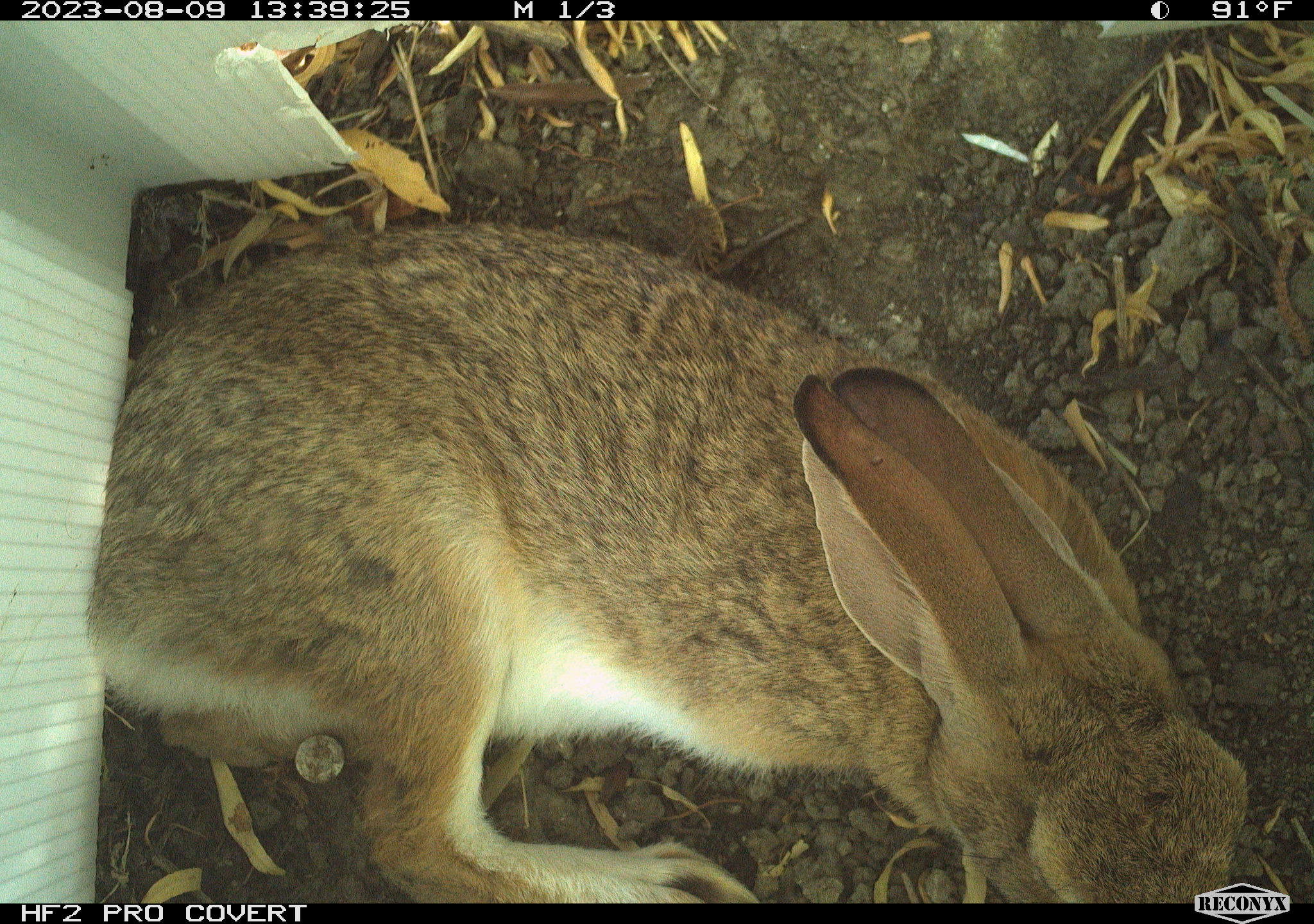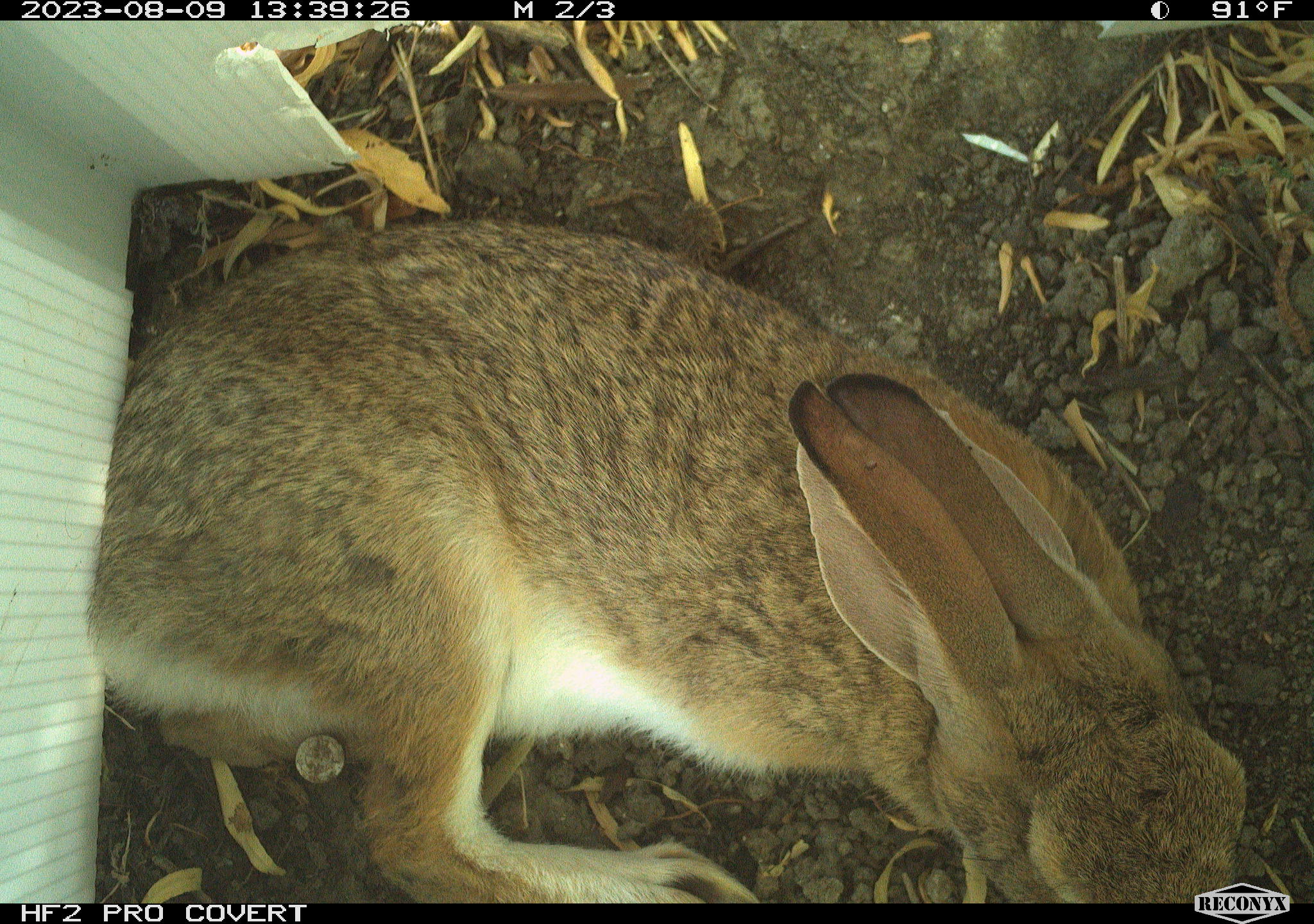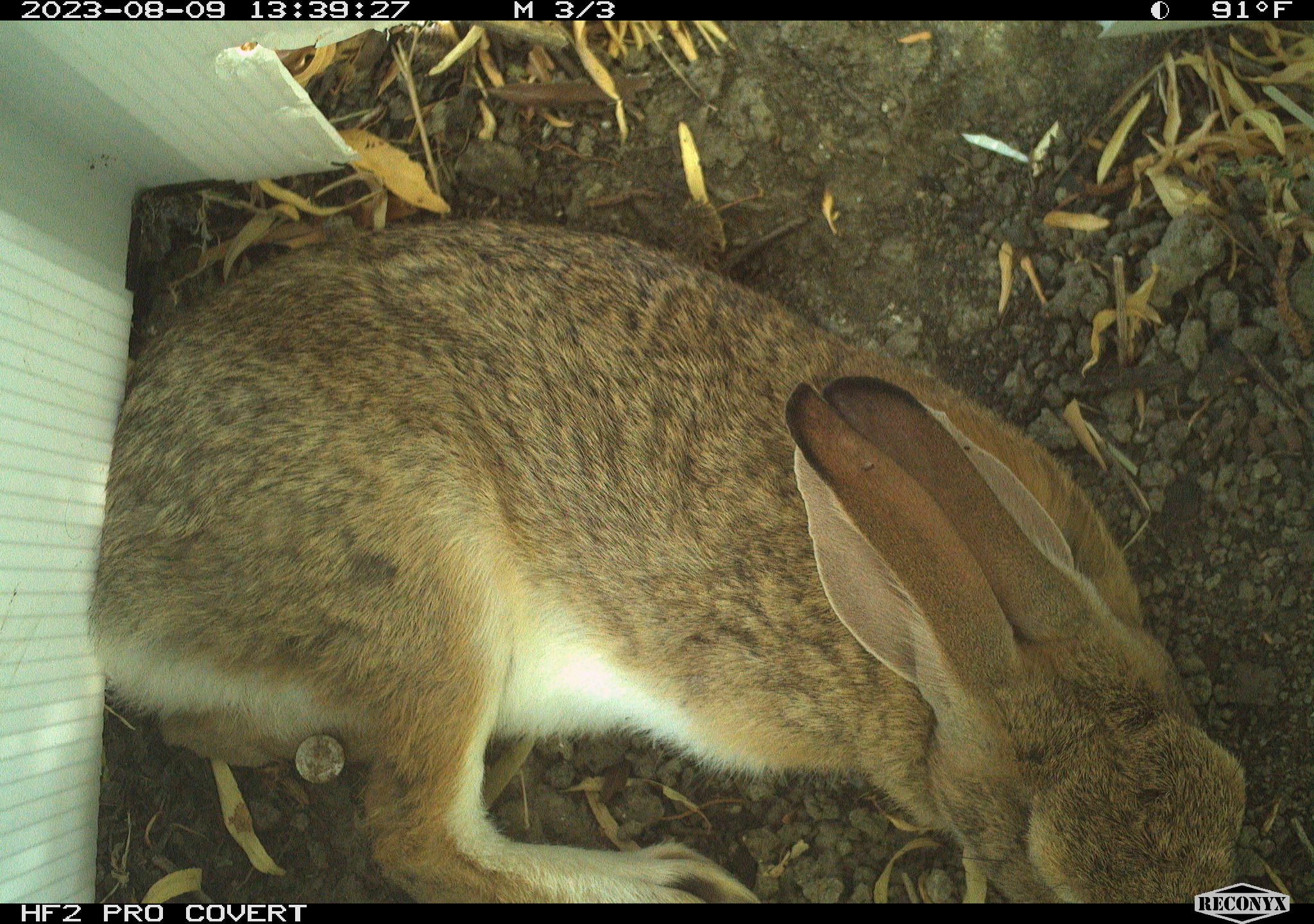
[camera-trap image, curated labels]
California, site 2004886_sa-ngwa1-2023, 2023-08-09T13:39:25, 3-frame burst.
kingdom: Animalia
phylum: Chordata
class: Mammalia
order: Lagomorpha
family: Leporidae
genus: Sylvilagus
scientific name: Sylvilagus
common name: cottontail rabbits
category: sylvilagus species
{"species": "sylvilagus species (cottontail rabbits) (Sylvilagus)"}